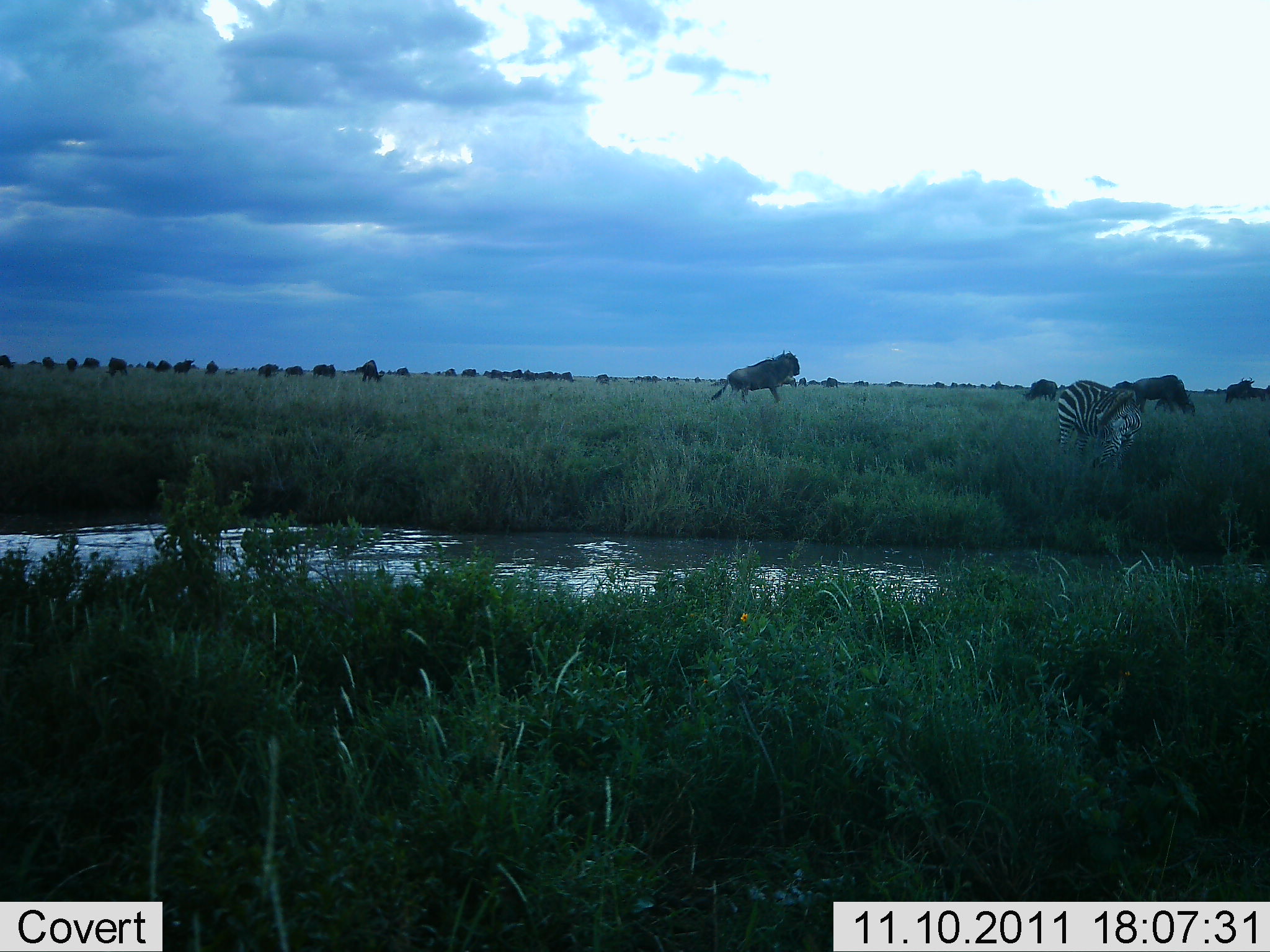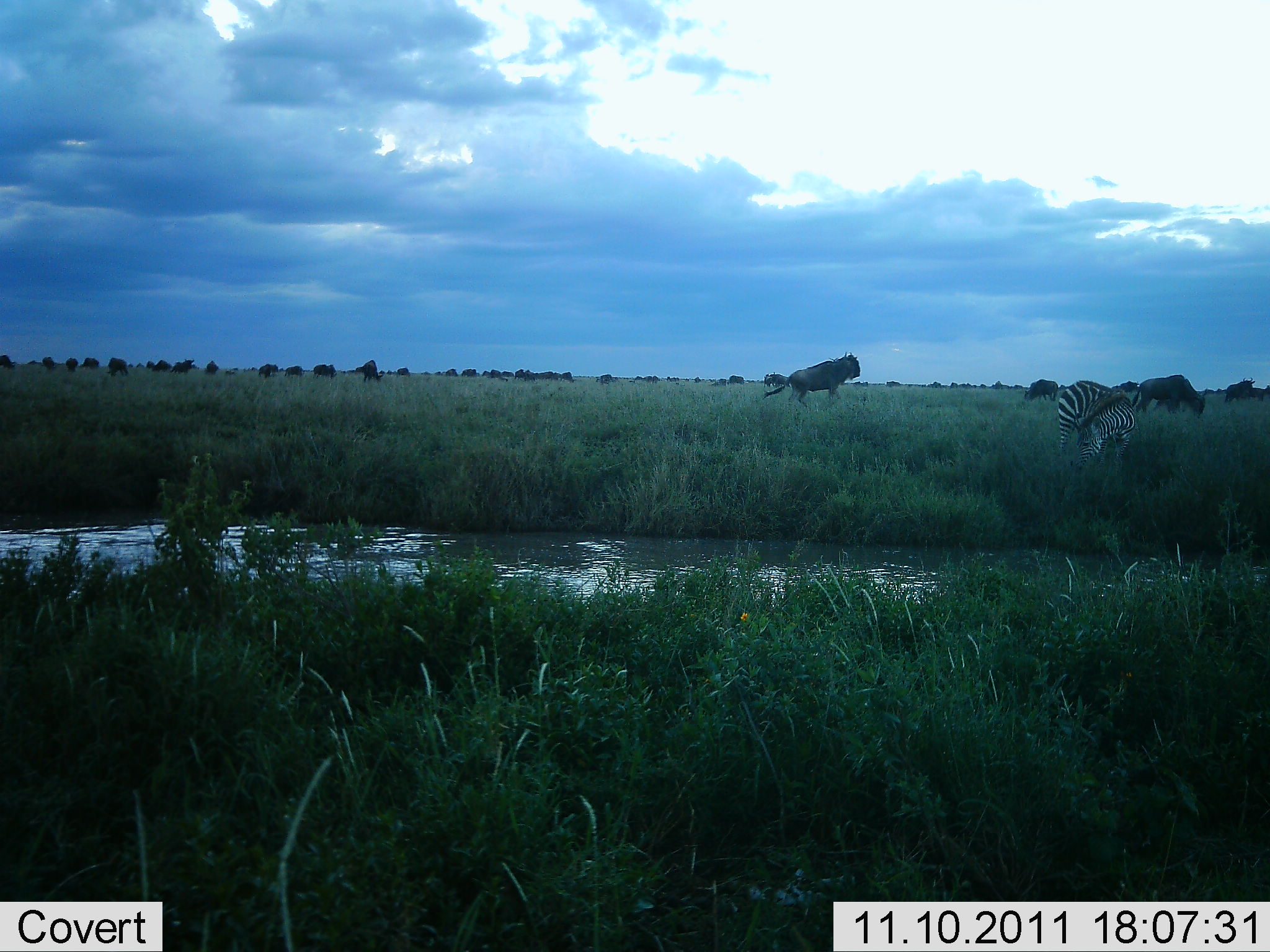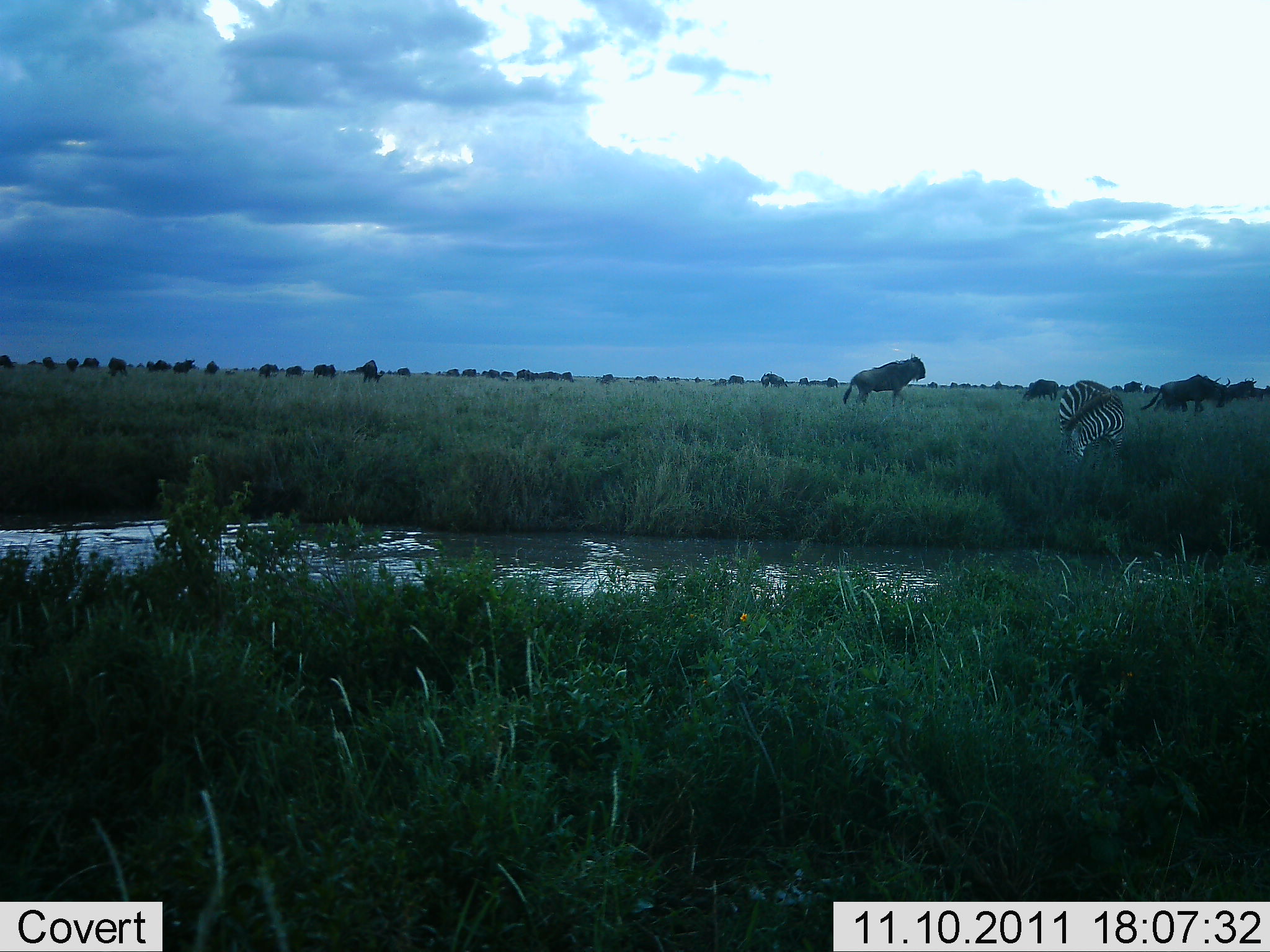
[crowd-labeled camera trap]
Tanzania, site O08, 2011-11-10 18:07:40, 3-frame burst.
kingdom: Animalia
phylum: Chordata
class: Mammalia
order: Artiodactyla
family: Bovidae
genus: Connochaetes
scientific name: Connochaetes taurinus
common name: blue wildebeest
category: wildebeest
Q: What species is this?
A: Wildebeest (blue wildebeest) (Connochaetes taurinus).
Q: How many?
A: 11-50.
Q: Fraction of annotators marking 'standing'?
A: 25%.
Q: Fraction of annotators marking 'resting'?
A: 0%.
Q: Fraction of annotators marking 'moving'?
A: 83%.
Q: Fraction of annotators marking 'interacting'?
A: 0%.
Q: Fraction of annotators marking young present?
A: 0%.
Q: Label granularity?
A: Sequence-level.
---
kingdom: Animalia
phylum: Chordata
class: Mammalia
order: Perissodactyla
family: Equidae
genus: Equus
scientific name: Equus quagga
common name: plains zebra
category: zebra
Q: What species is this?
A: Zebra (plains zebra) (Equus quagga).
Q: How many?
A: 1.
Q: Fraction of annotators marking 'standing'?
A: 36%.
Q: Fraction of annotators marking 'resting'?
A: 0%.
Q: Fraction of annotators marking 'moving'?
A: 0%.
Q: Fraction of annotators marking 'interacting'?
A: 0%.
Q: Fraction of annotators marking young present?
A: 0%.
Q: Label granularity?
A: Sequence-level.